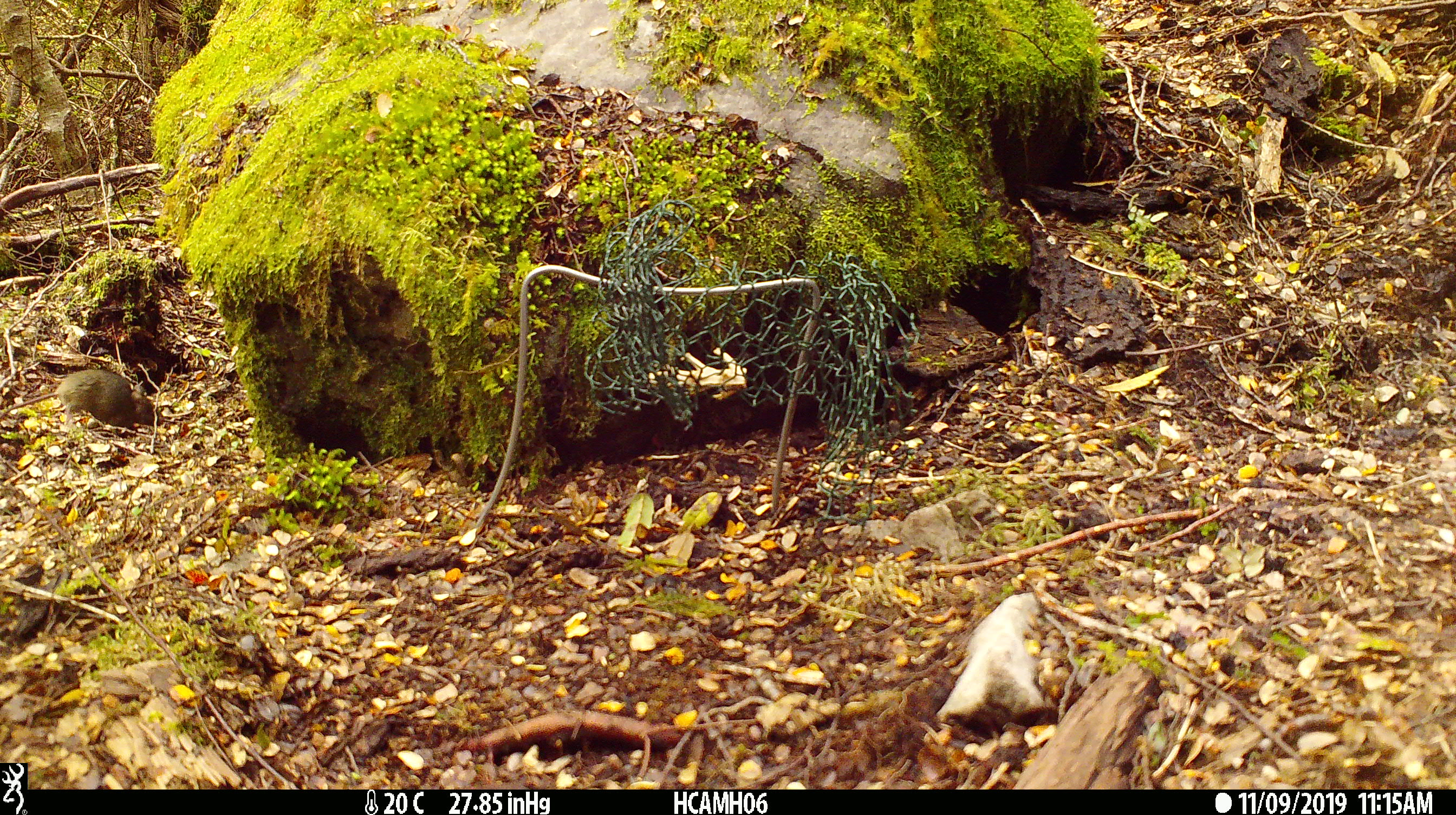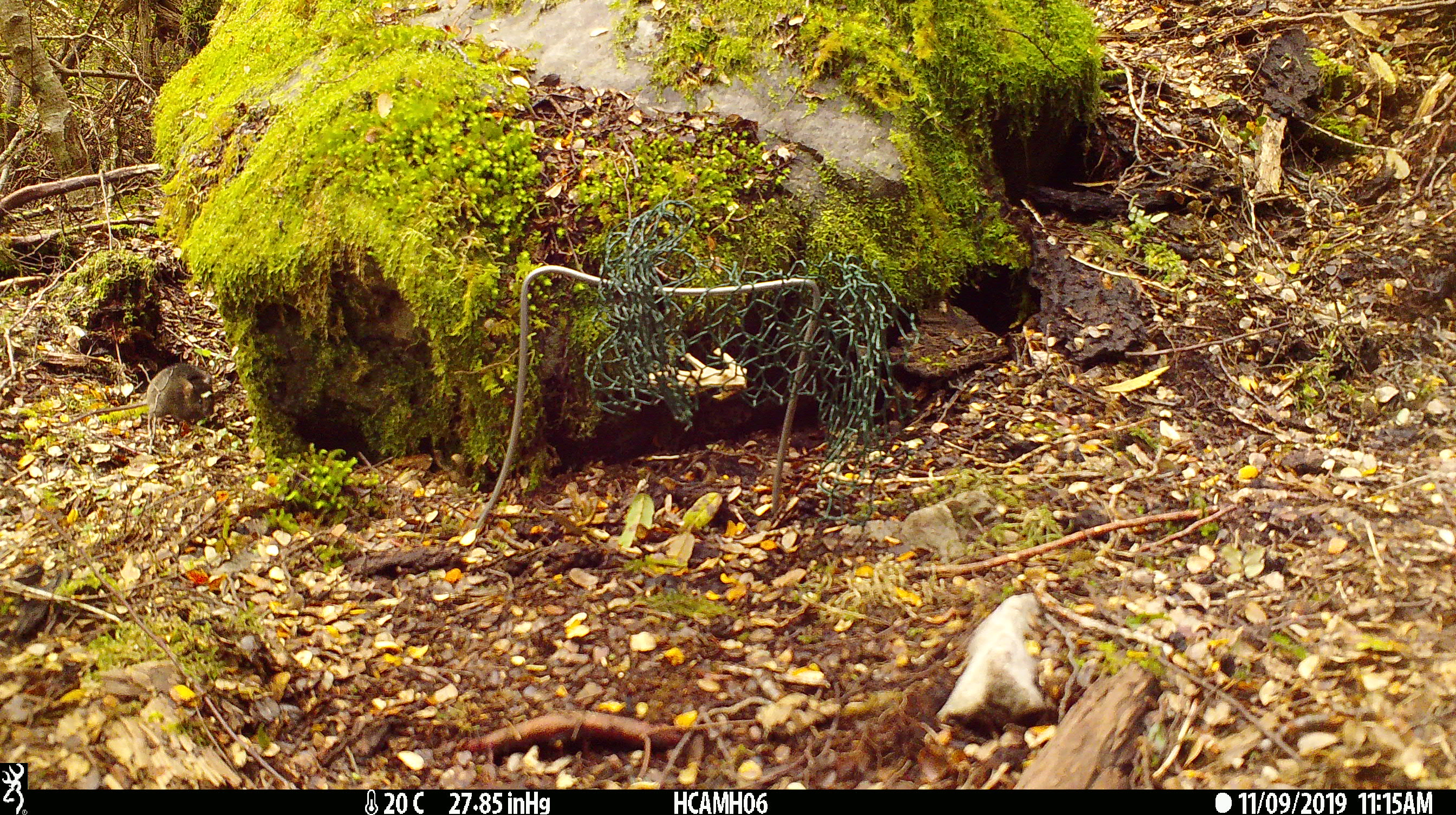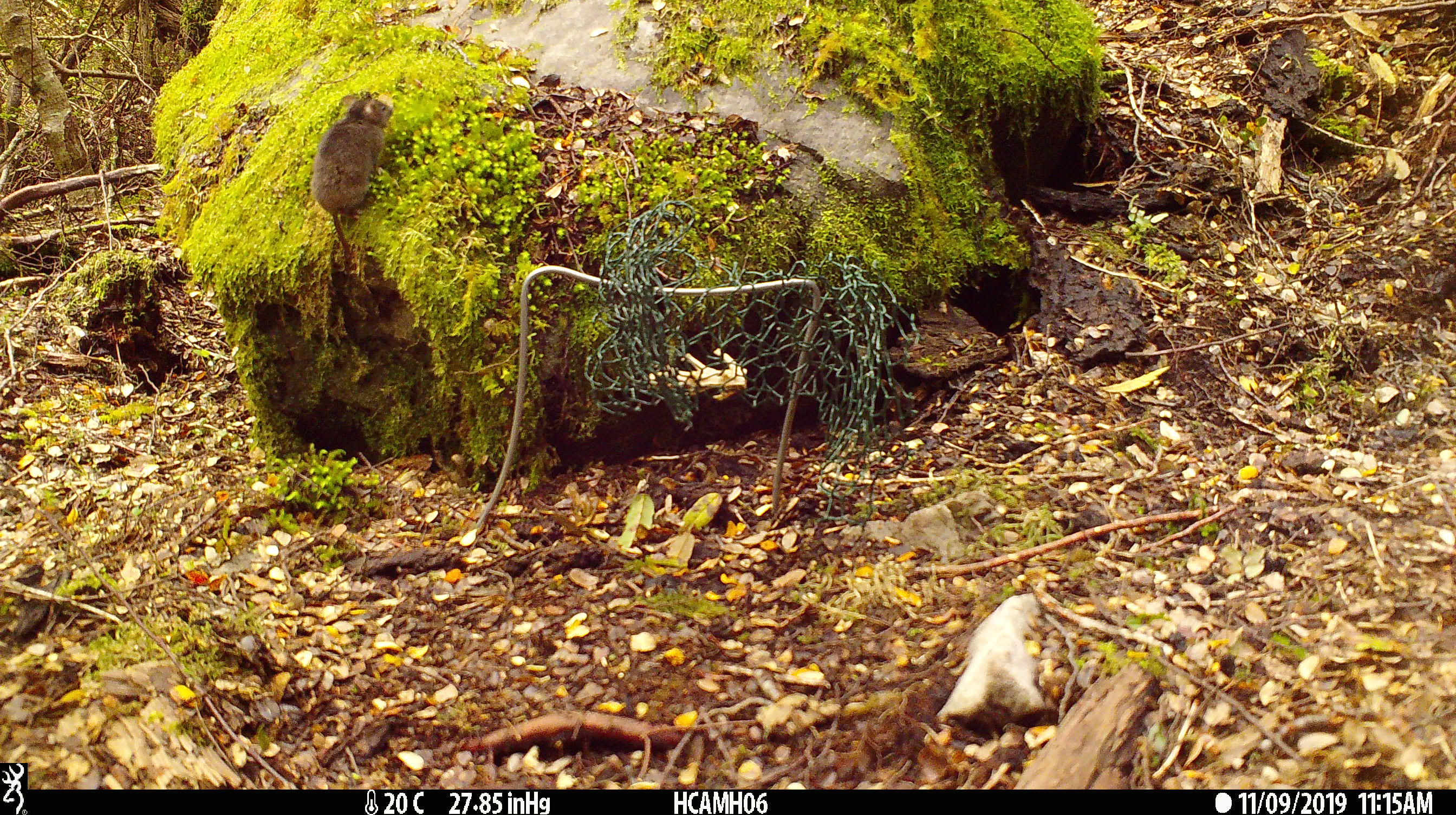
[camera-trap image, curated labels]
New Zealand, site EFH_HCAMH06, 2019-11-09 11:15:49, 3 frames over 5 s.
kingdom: Animalia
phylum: Chordata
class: Mammalia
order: Rodentia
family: Muridae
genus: Mus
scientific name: Mus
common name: mouse